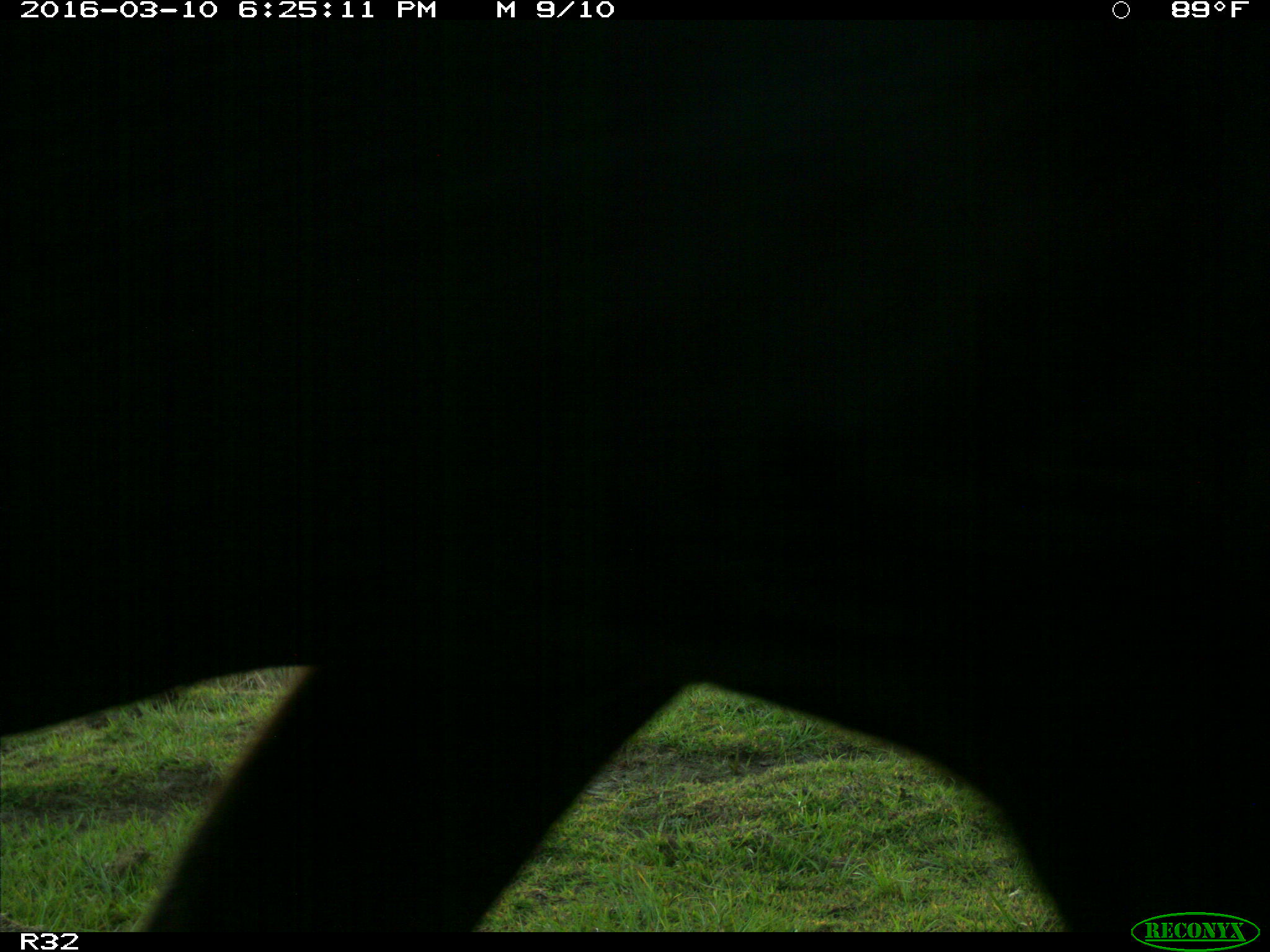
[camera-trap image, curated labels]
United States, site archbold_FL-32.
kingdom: Animalia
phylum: Chordata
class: Mammalia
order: Artiodactyla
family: Bovidae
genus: Bos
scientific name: Bos taurus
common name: domestic cow